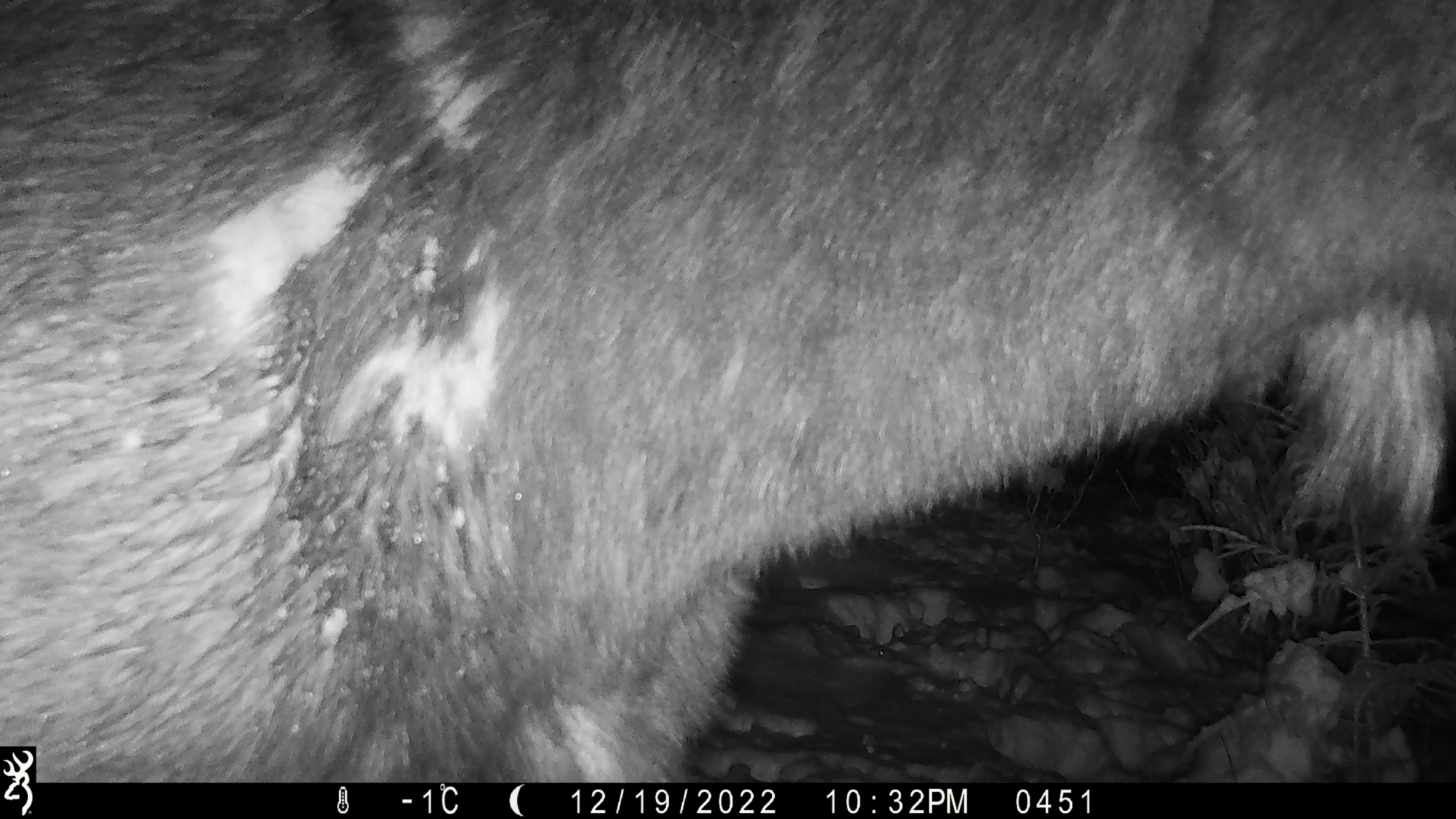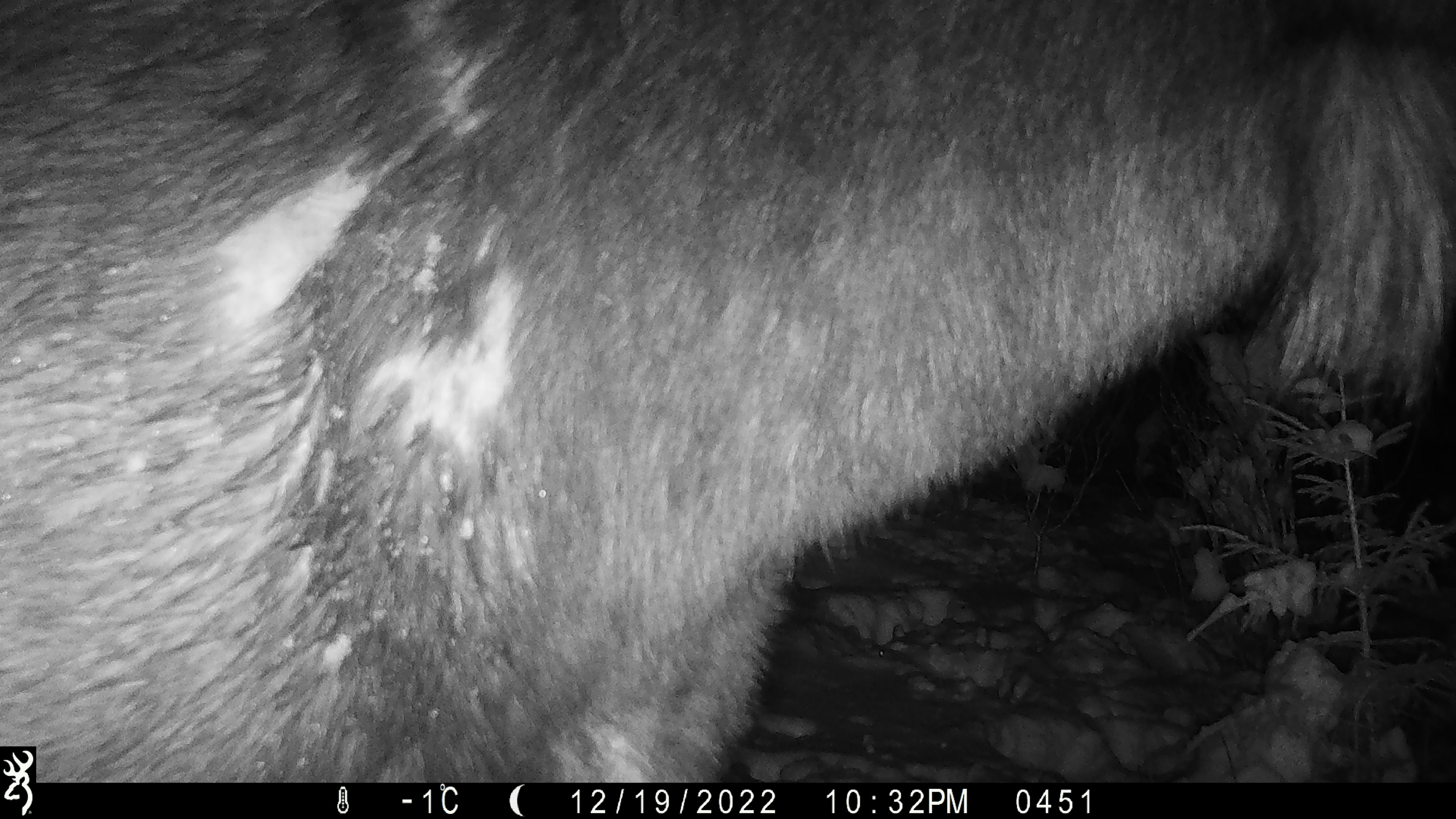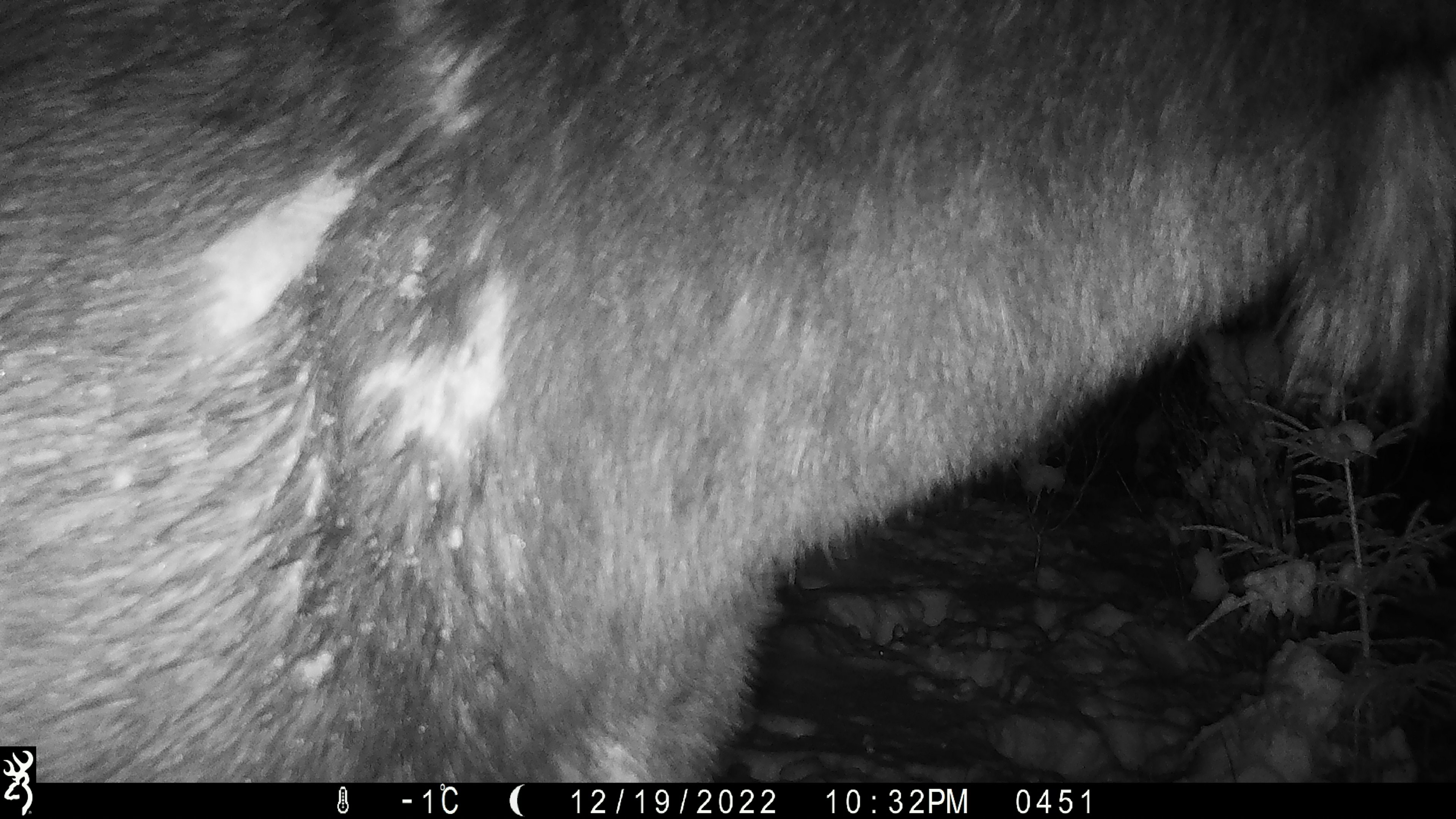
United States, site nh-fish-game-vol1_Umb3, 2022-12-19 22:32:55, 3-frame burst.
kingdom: Animalia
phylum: Chordata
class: Mammalia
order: Artiodactyla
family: Cervidae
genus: Alces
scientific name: Alces alces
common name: moose